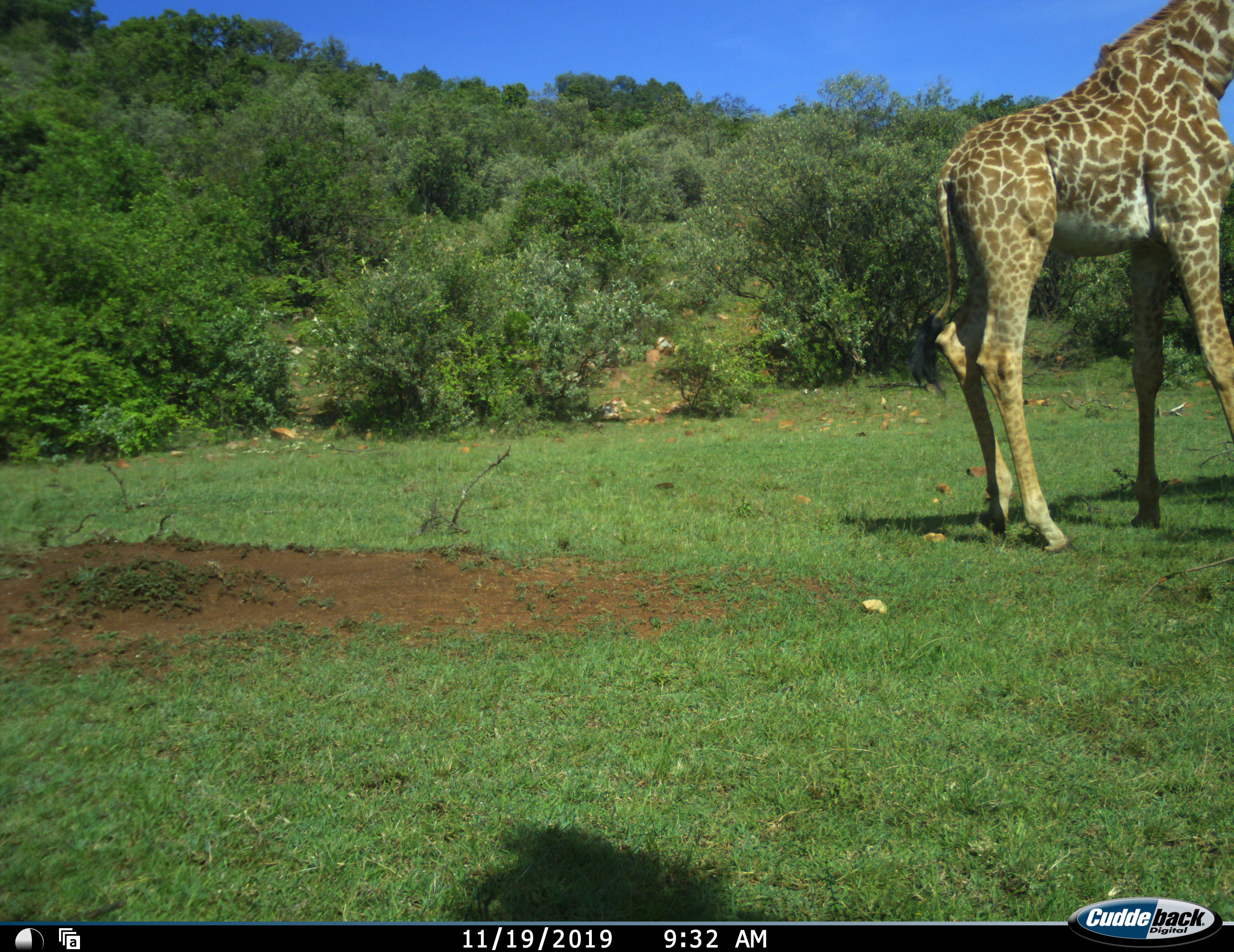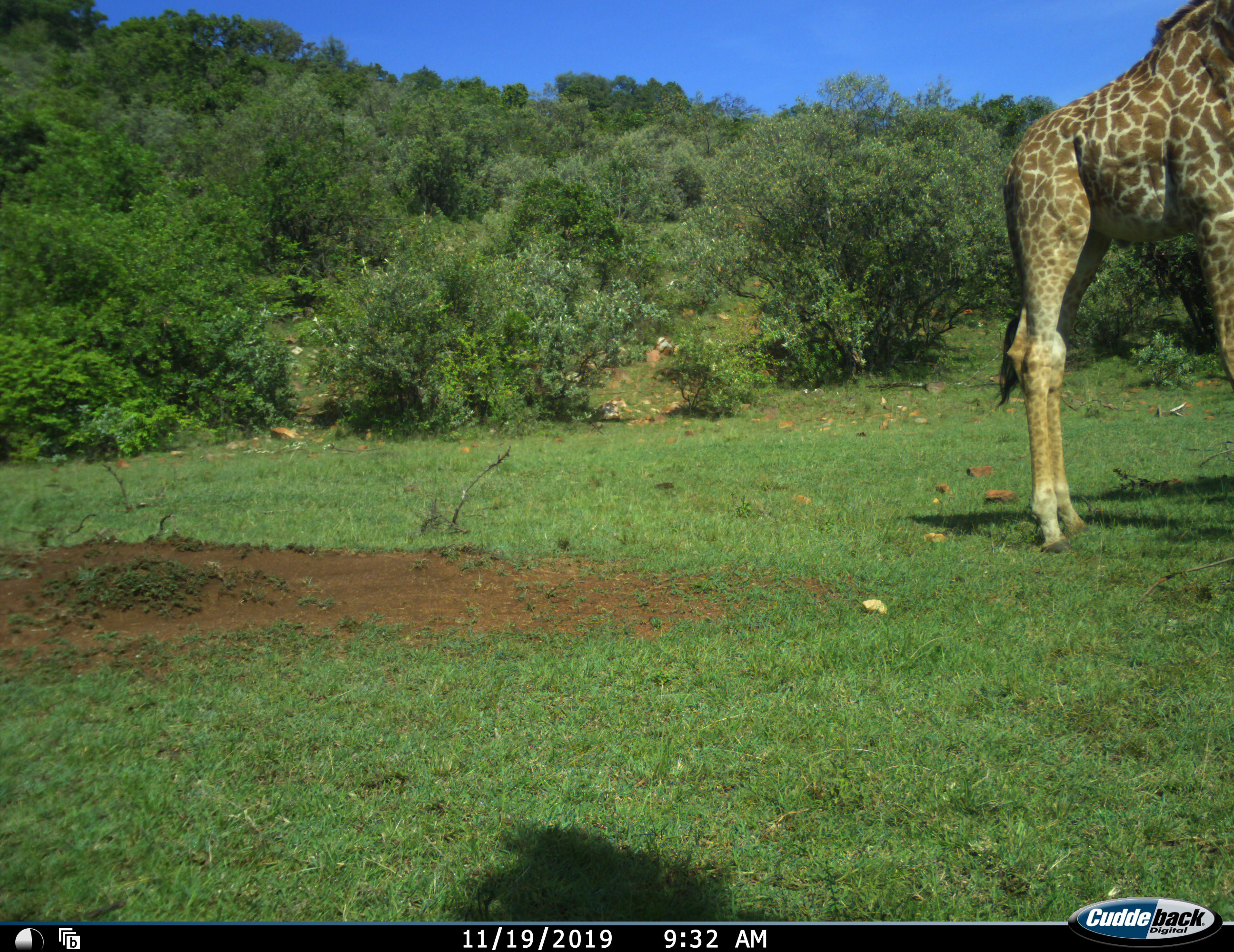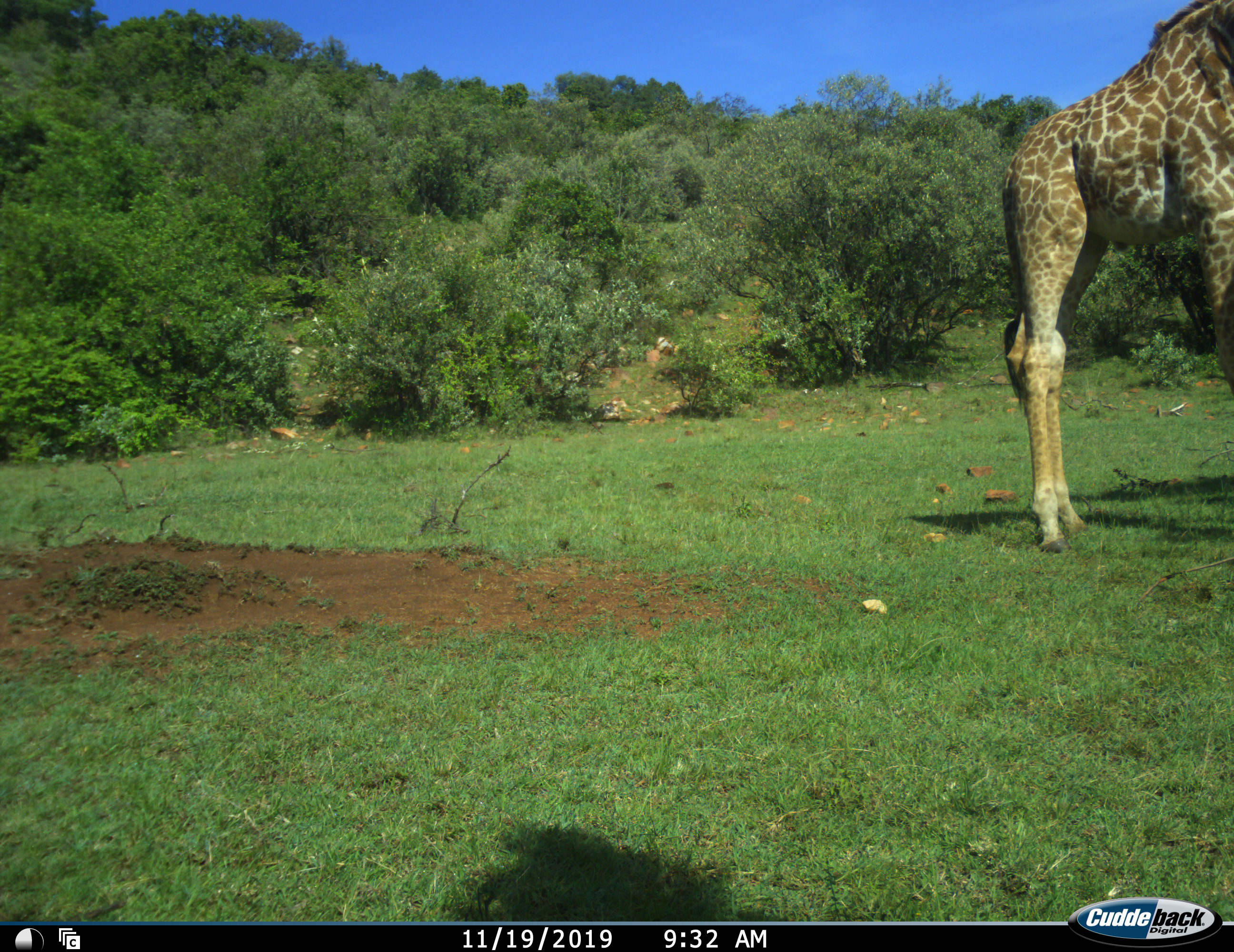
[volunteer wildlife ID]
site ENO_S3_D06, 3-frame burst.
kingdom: Animalia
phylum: Chordata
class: Mammalia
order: Artiodactyla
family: Giraffidae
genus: Giraffa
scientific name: Giraffa camelopardalis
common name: giraffe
Giraffe (Giraffa camelopardalis), count 1. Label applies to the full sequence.